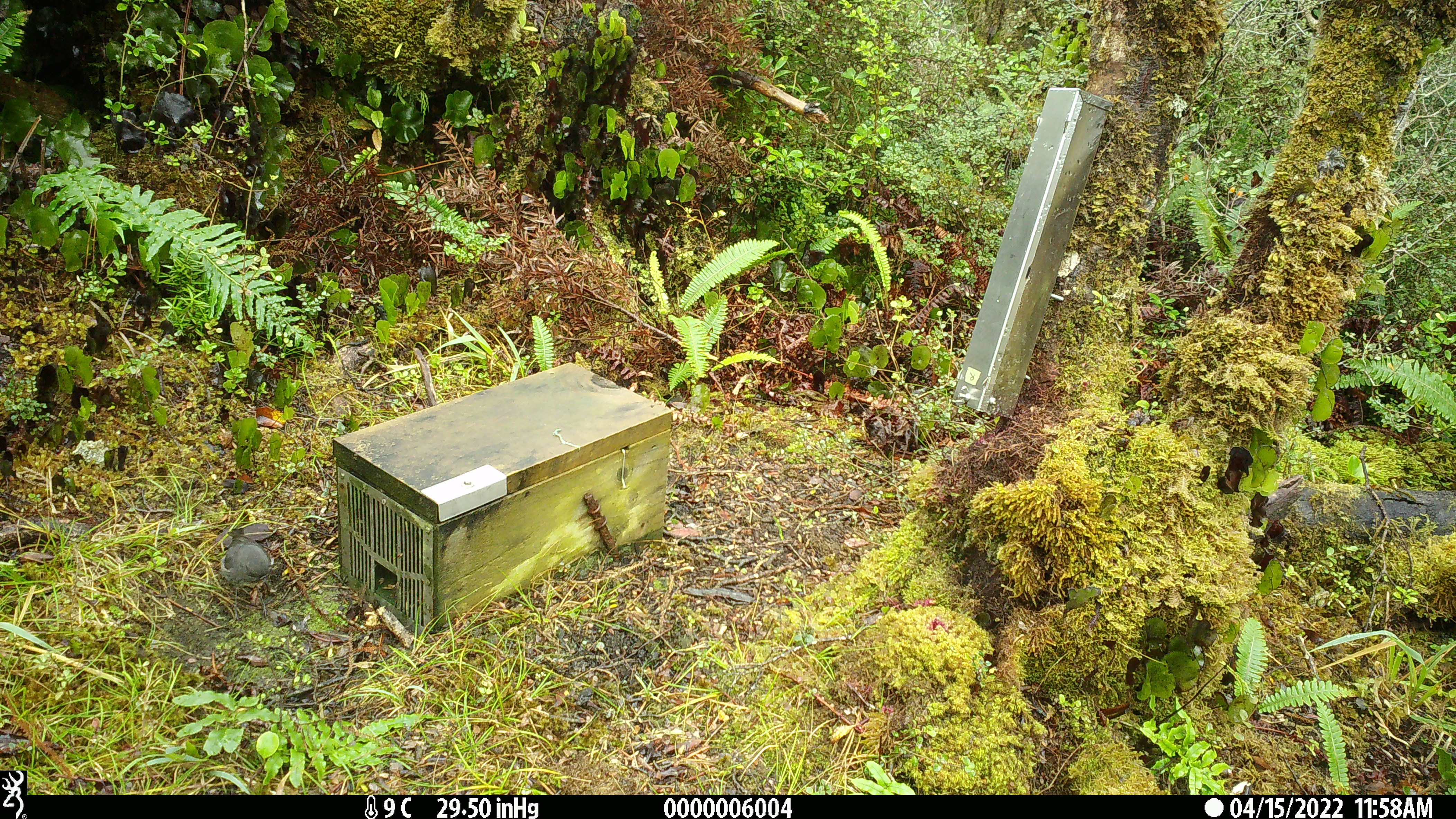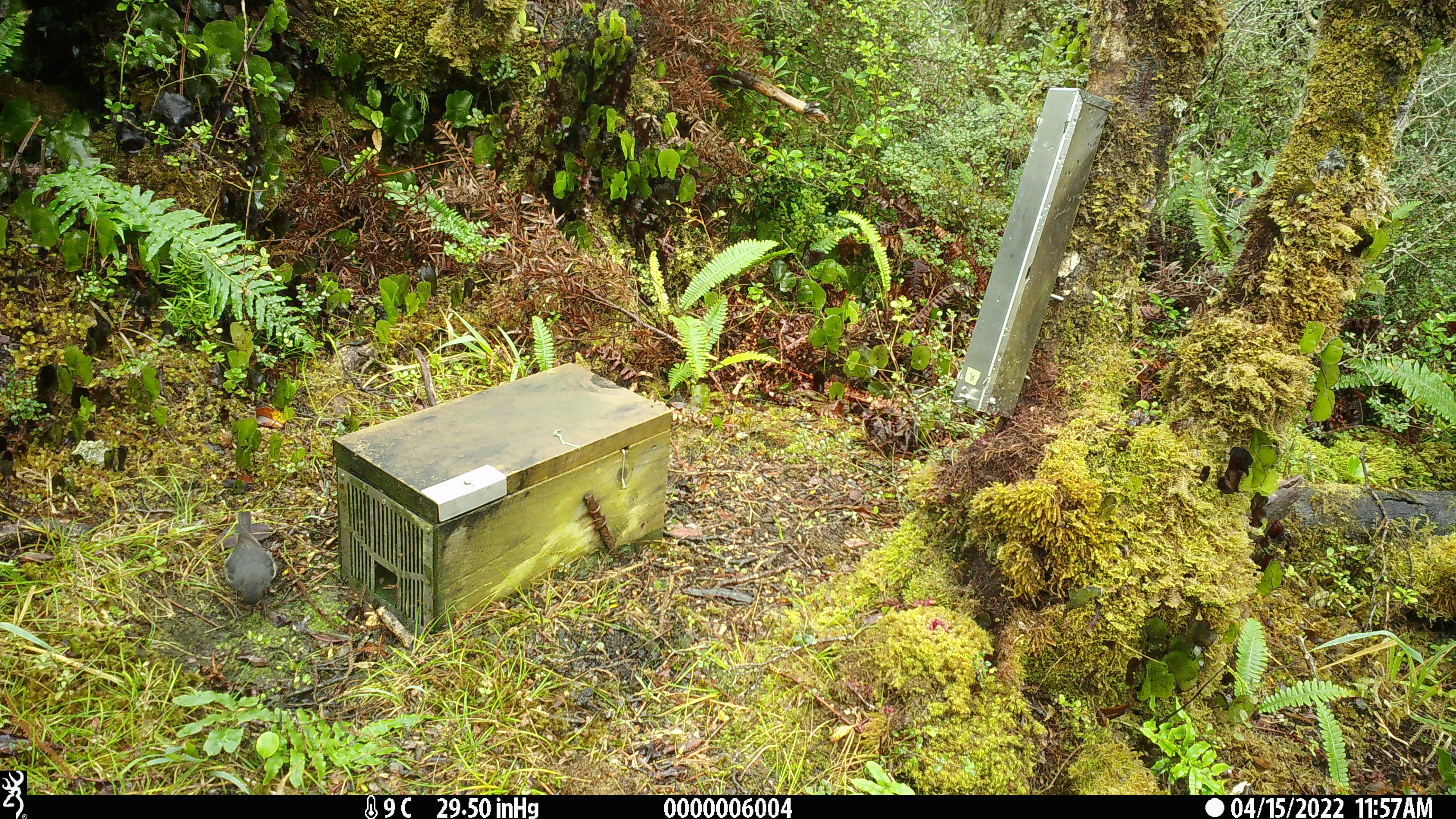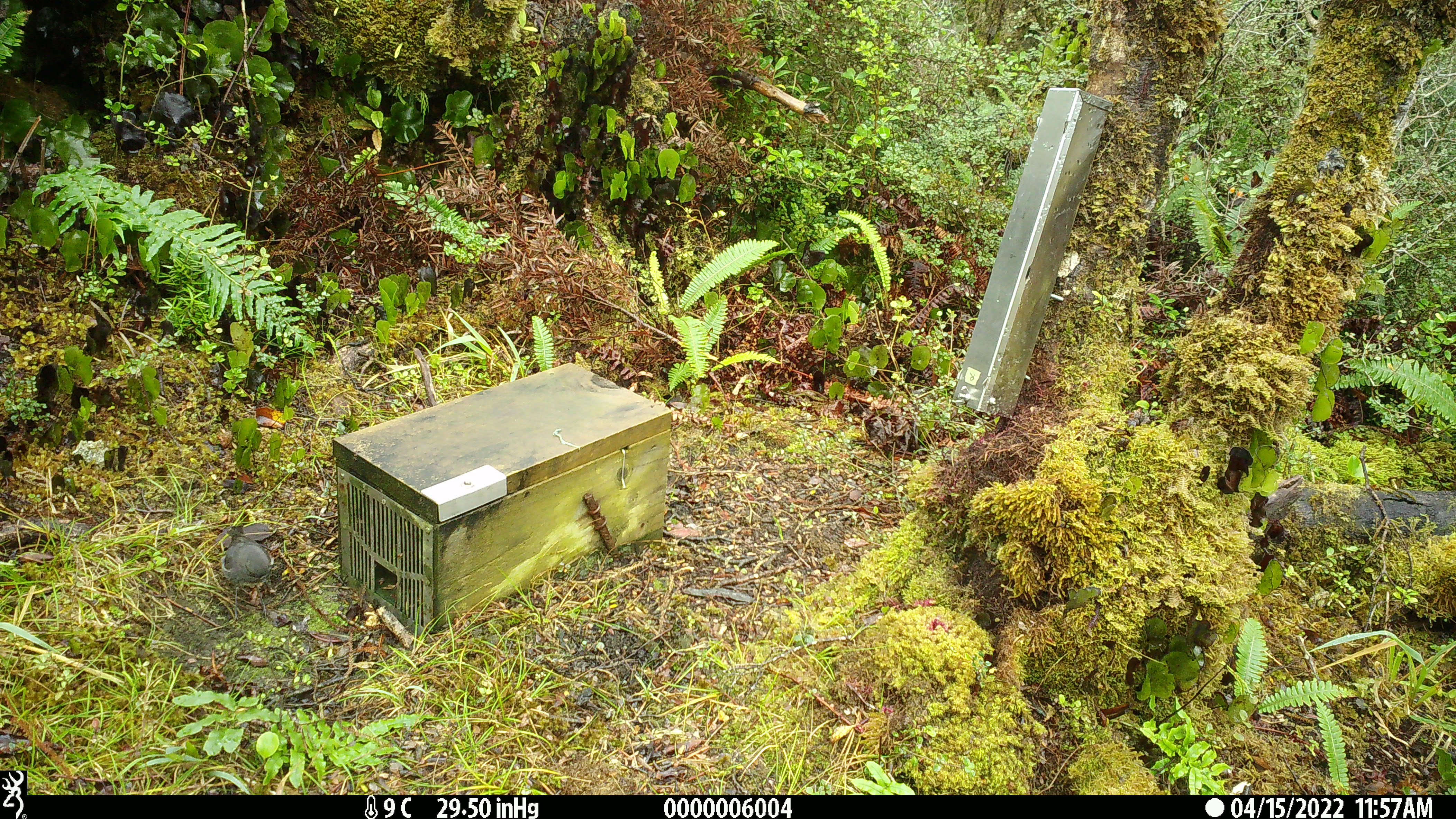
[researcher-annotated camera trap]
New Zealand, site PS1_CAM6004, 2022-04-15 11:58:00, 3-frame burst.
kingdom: Animalia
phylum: Chordata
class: Aves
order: Passeriformes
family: Petroicidae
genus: Petroica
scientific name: Petroica australis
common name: new zealand robin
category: robin